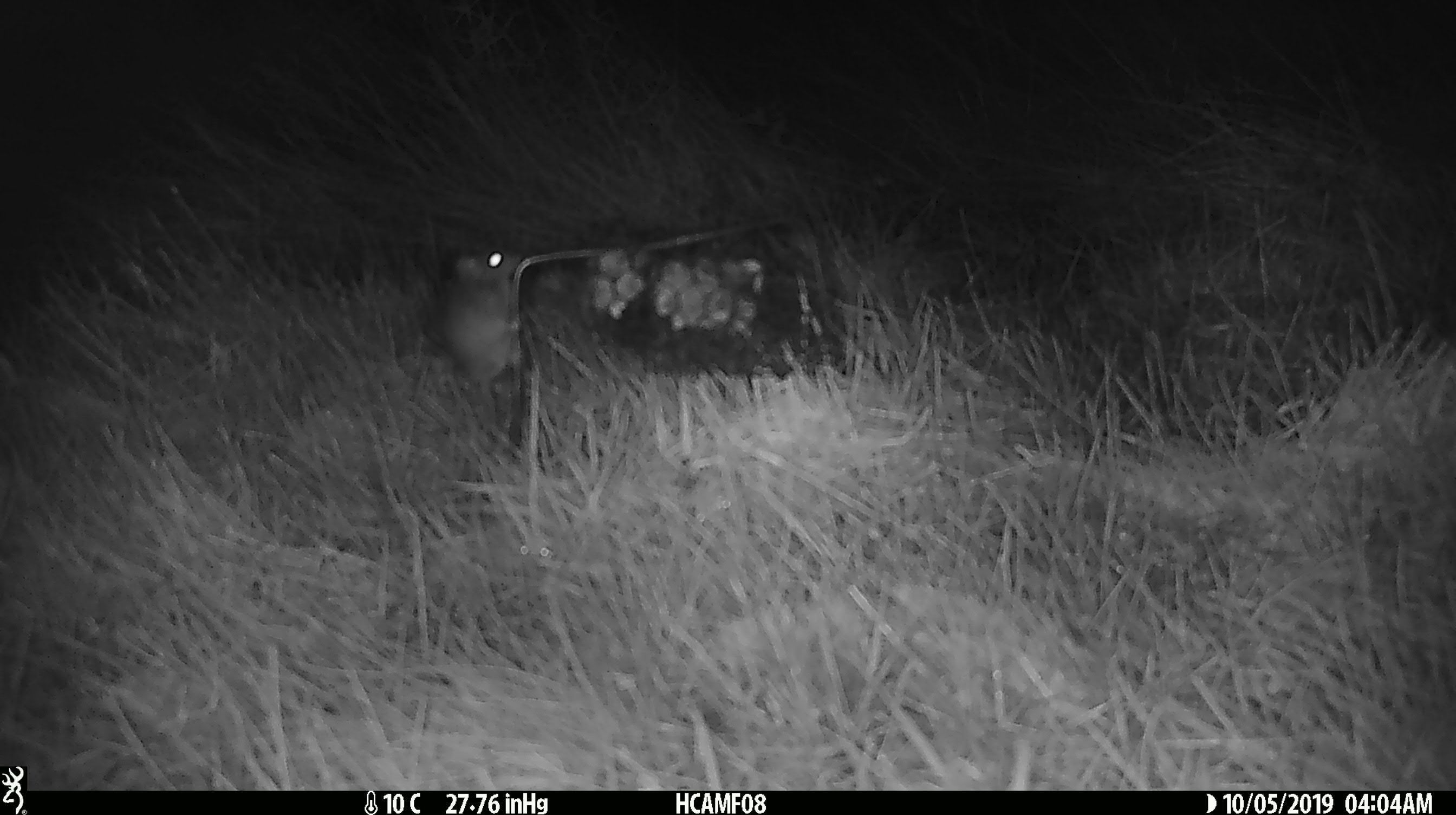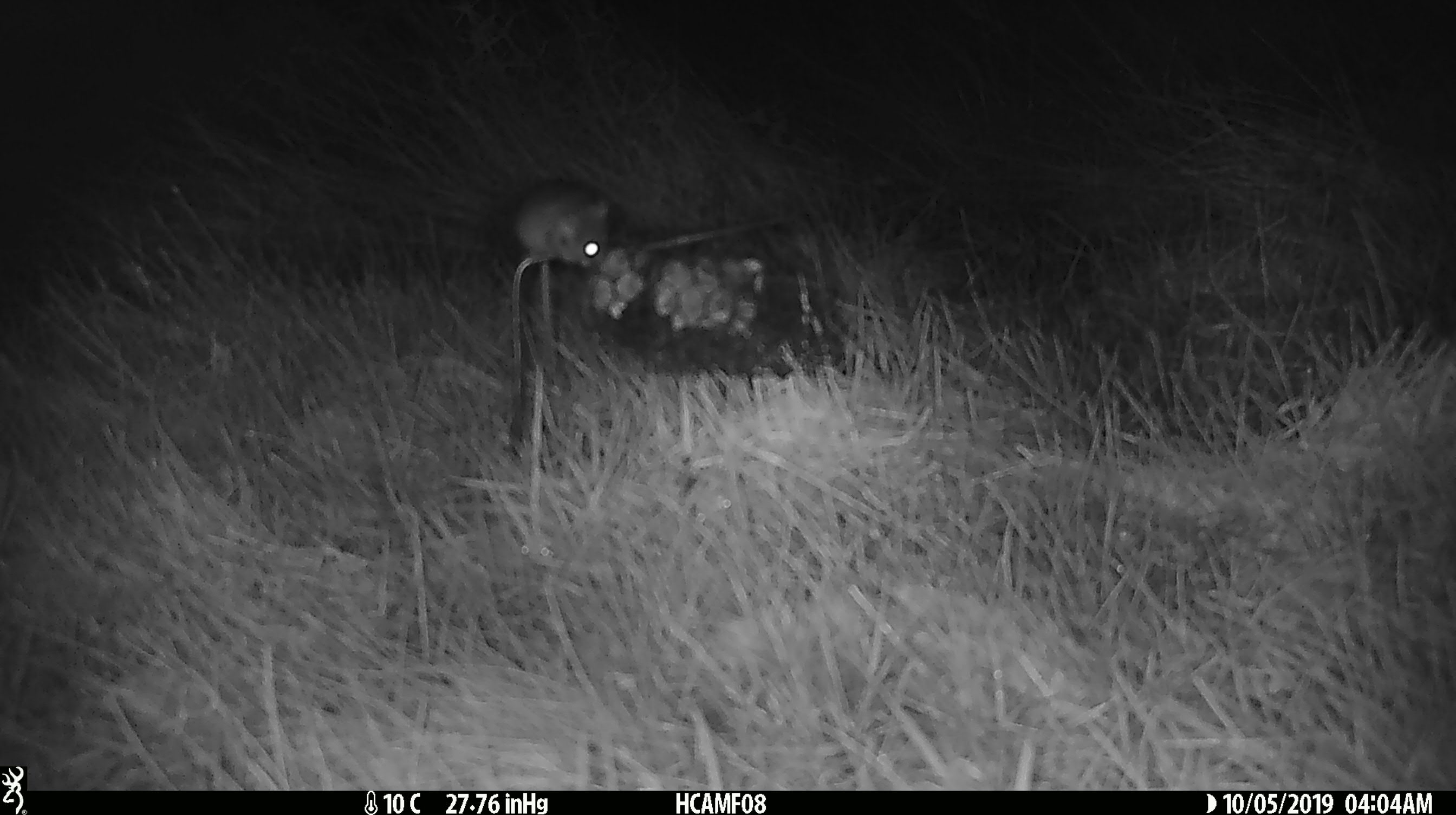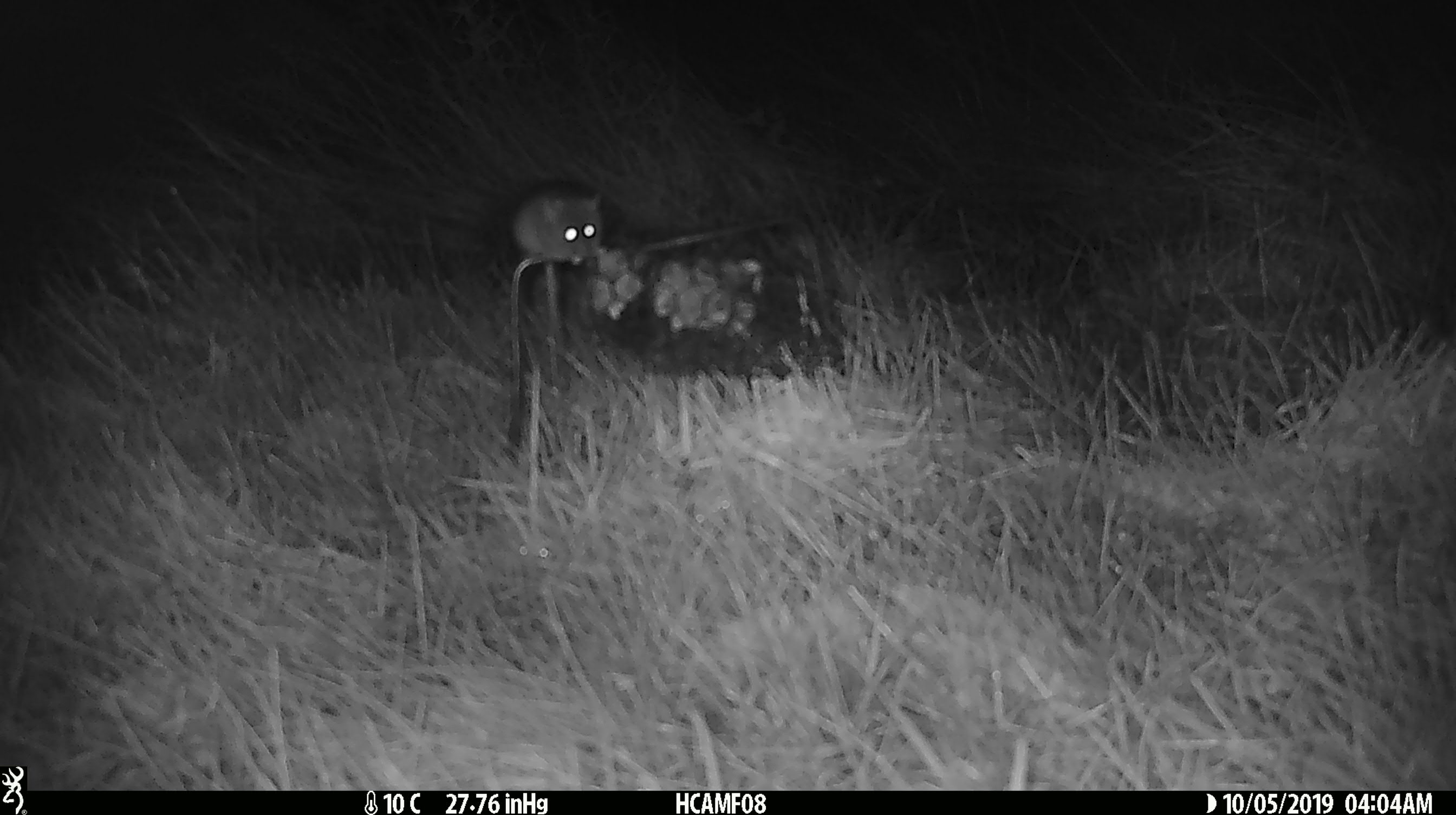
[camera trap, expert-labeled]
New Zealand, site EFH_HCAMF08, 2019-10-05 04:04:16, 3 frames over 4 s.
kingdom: Animalia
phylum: Chordata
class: Mammalia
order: Rodentia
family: Muridae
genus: Mus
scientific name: Mus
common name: mouse